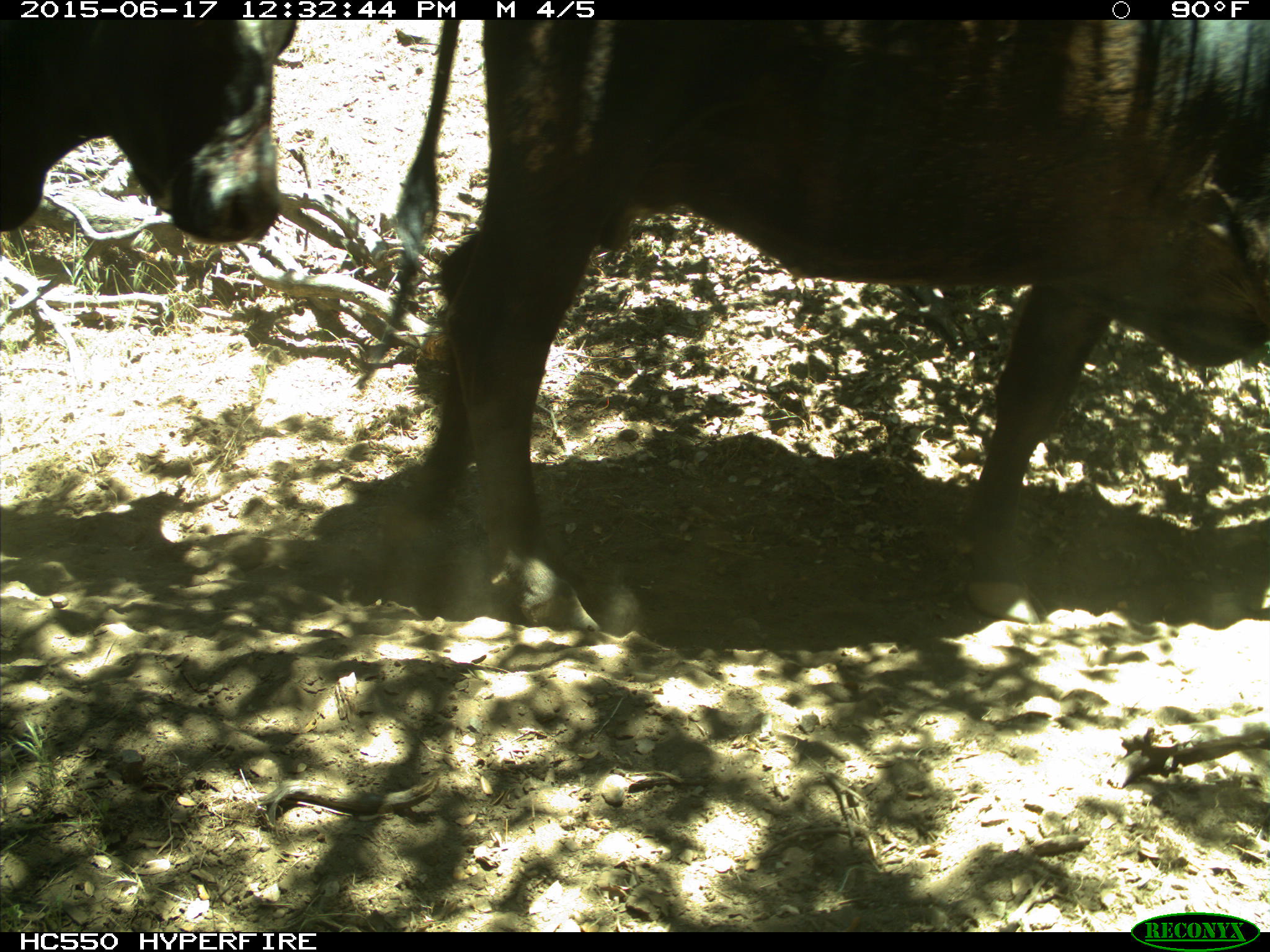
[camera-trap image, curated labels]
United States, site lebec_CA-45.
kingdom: Animalia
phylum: Chordata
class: Mammalia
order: Artiodactyla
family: Bovidae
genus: Bos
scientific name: Bos taurus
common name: domestic cow